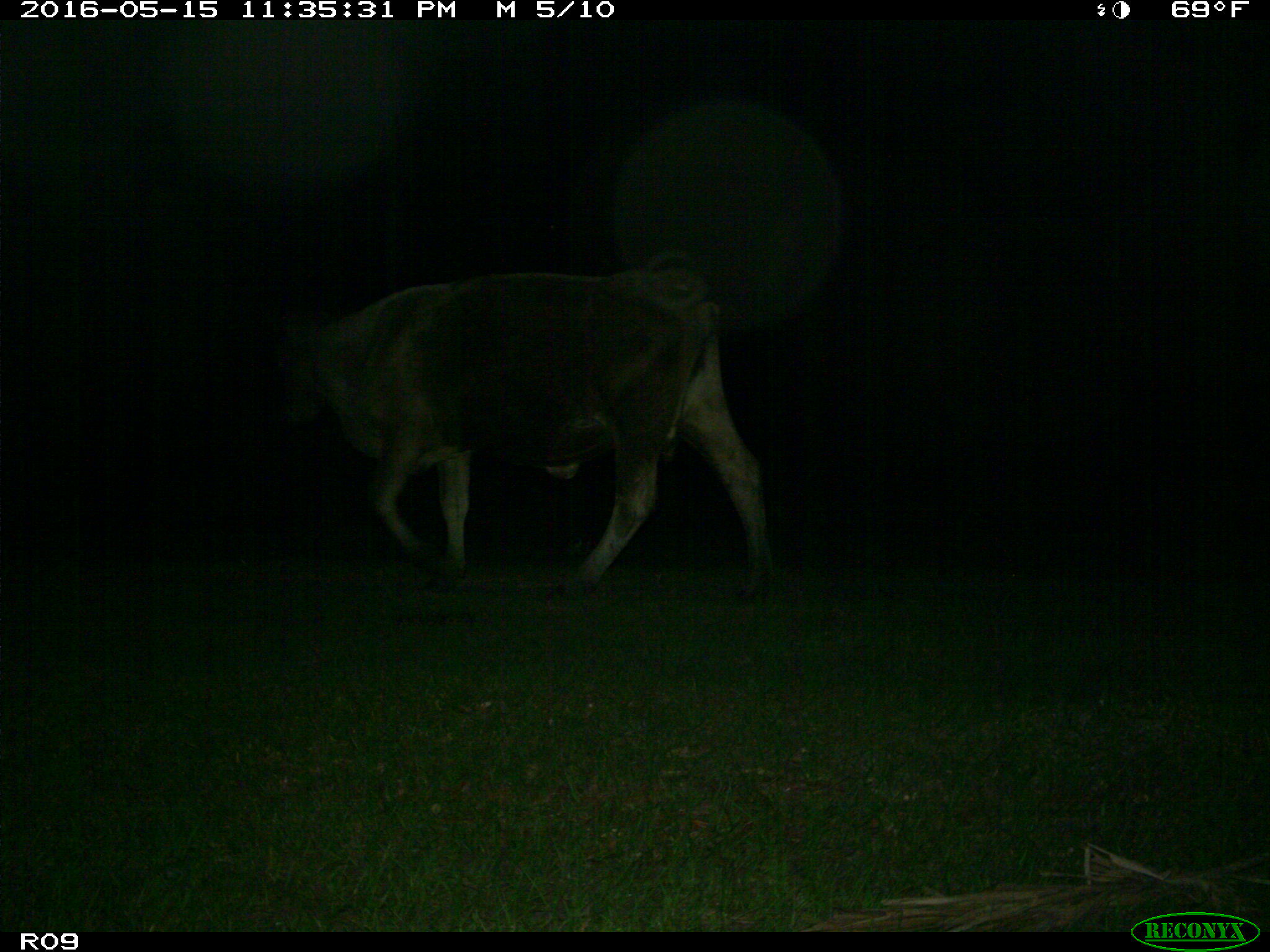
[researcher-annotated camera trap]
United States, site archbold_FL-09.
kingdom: Animalia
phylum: Chordata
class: Mammalia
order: Artiodactyla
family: Bovidae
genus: Bos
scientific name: Bos taurus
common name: domestic cow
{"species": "Bos taurus (domestic cow)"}